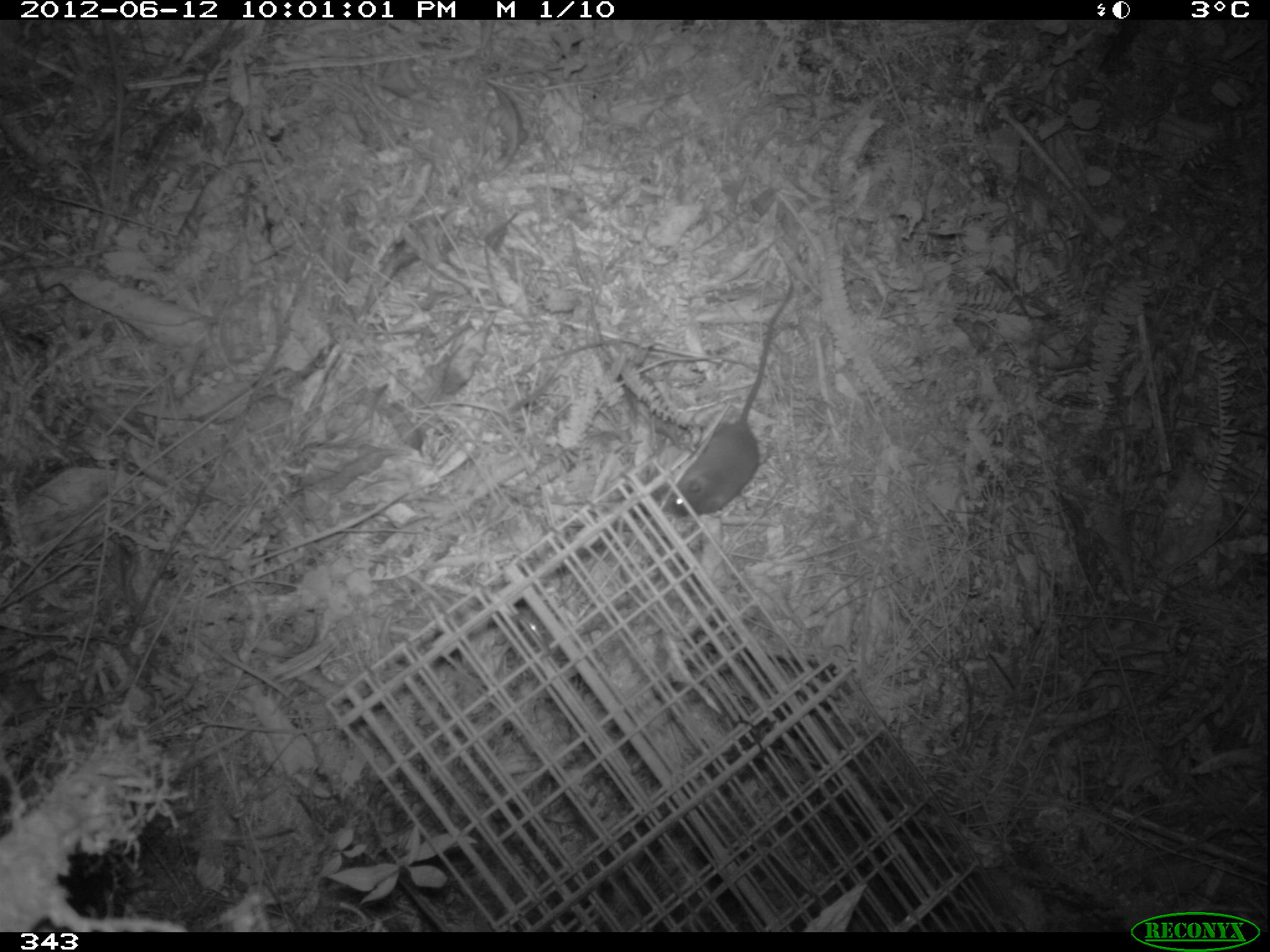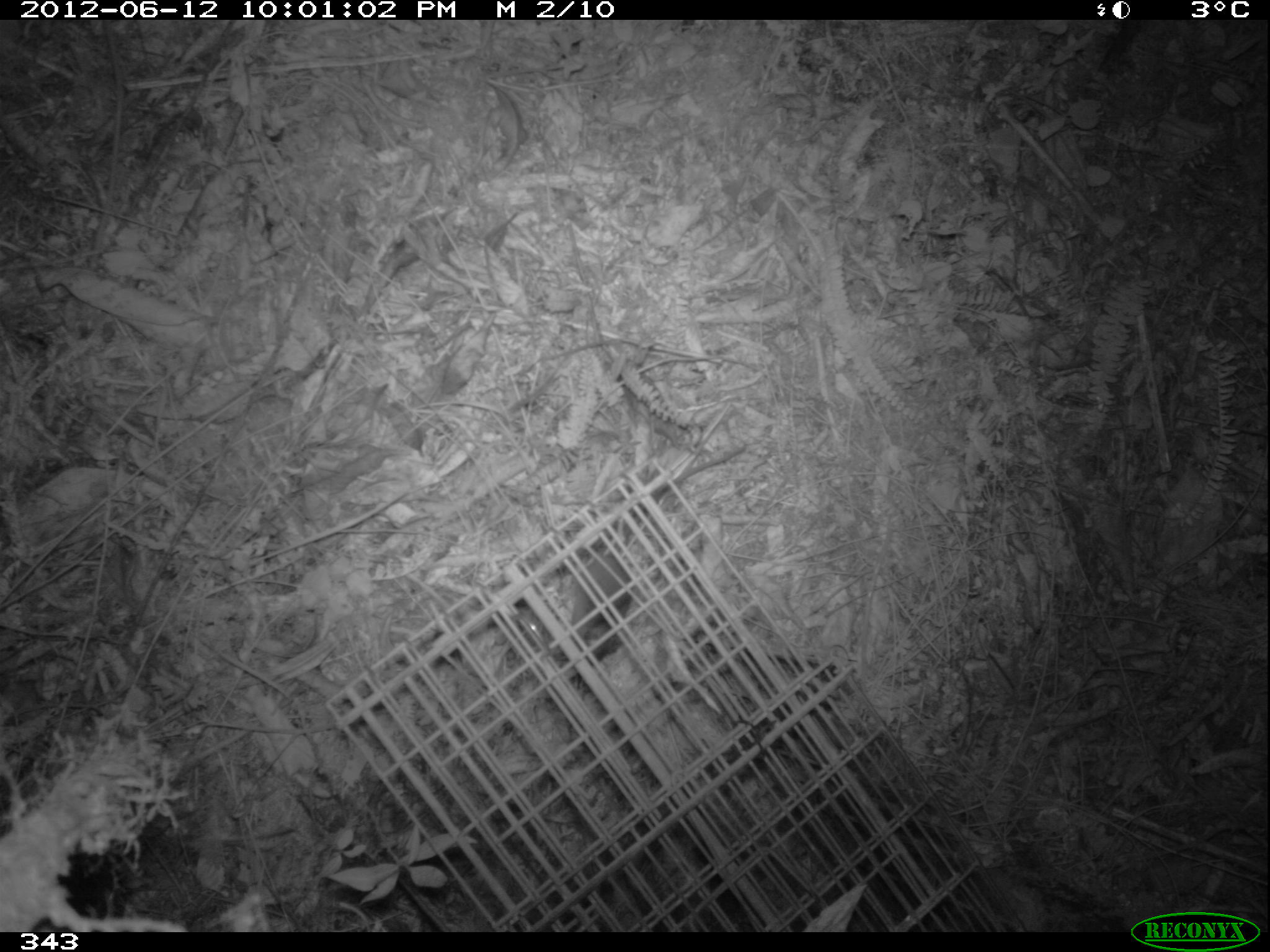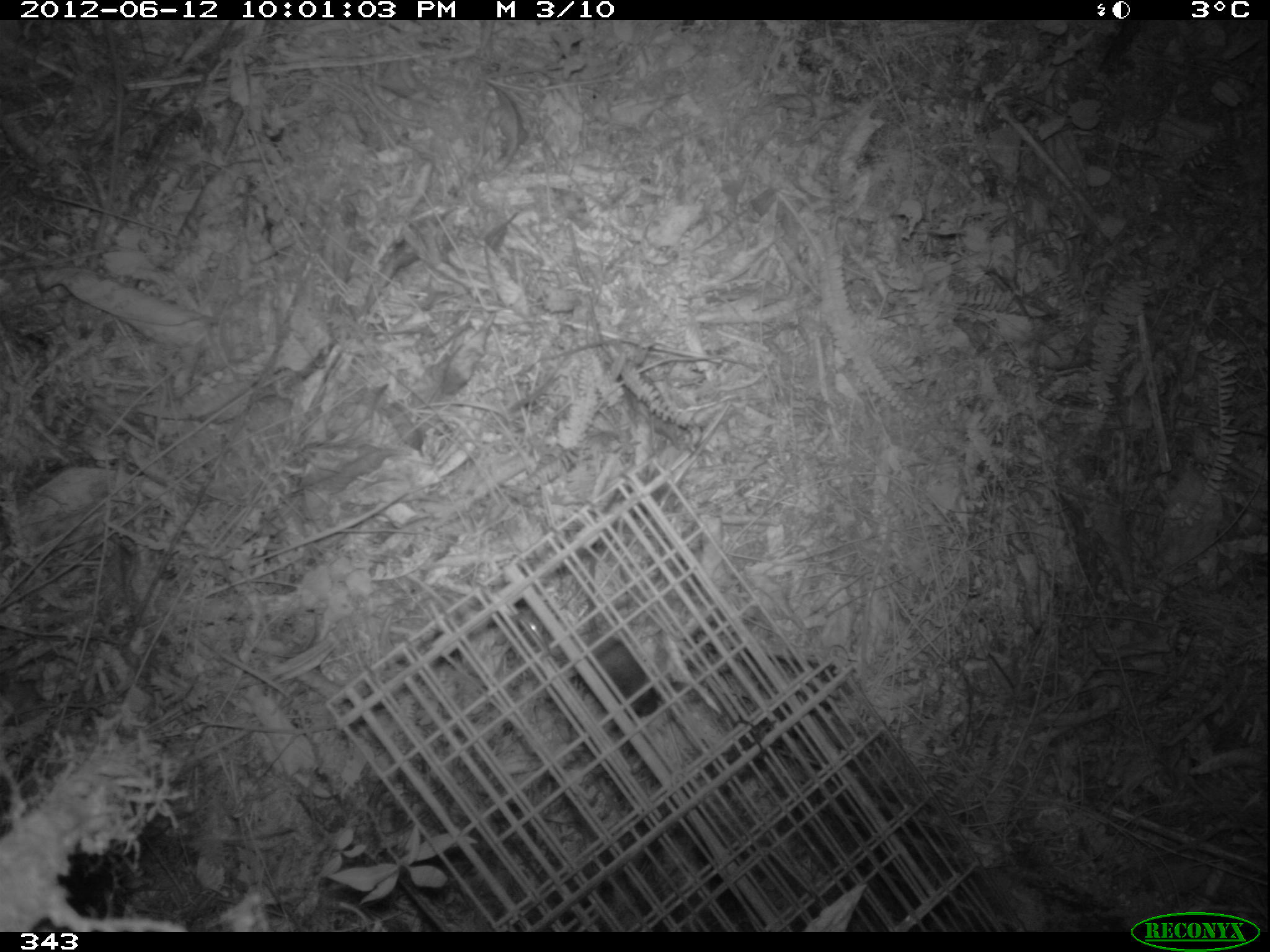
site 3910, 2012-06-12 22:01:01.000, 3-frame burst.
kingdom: Animalia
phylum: Chordata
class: Mammalia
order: Rodentia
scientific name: Rodentia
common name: rodents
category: unknown rodent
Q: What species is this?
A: Unknown rodent (rodents) (Rodentia).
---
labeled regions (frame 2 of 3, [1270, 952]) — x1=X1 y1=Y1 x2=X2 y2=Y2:
unknown rodent: x1=552 y1=443 x2=748 y2=667